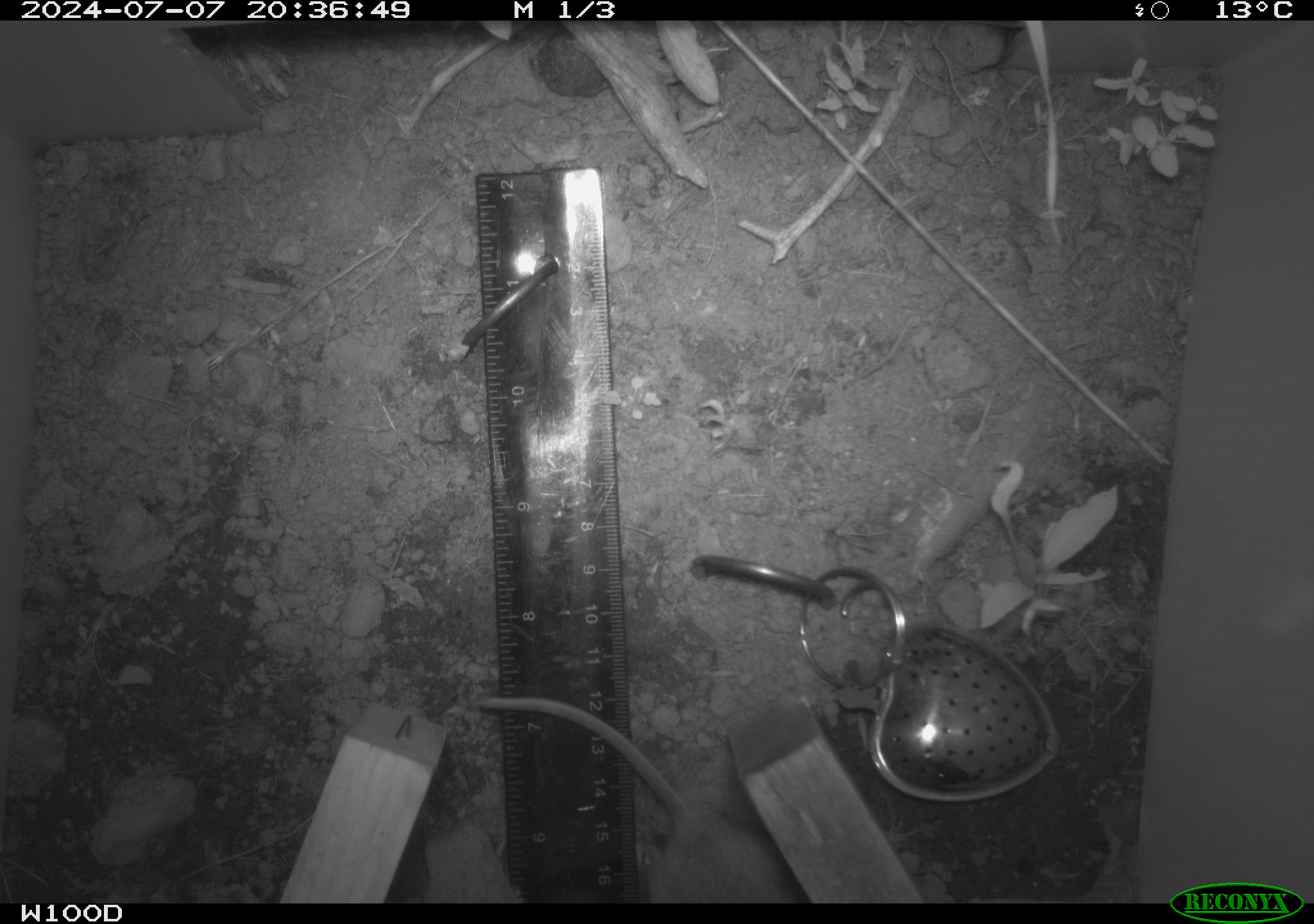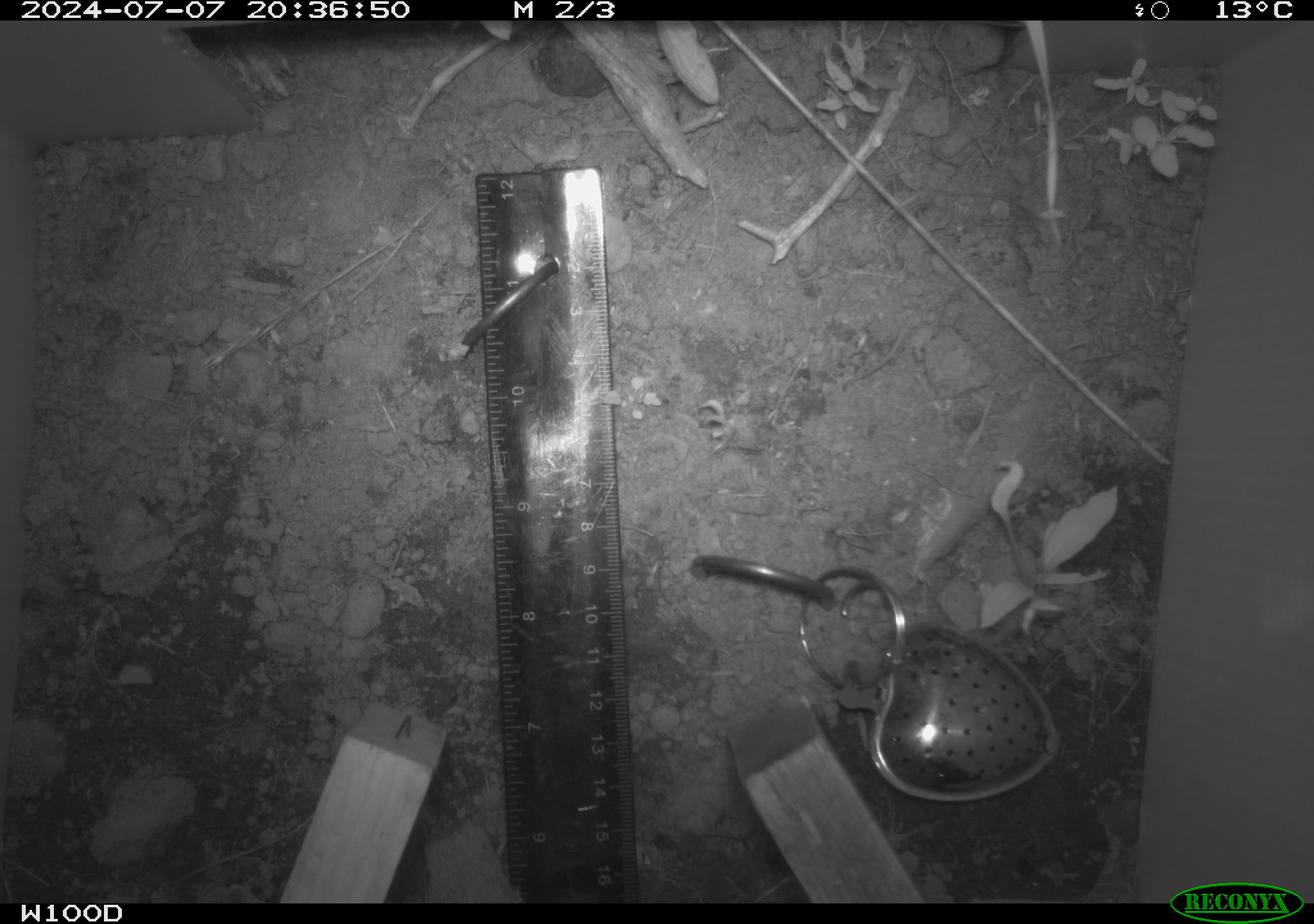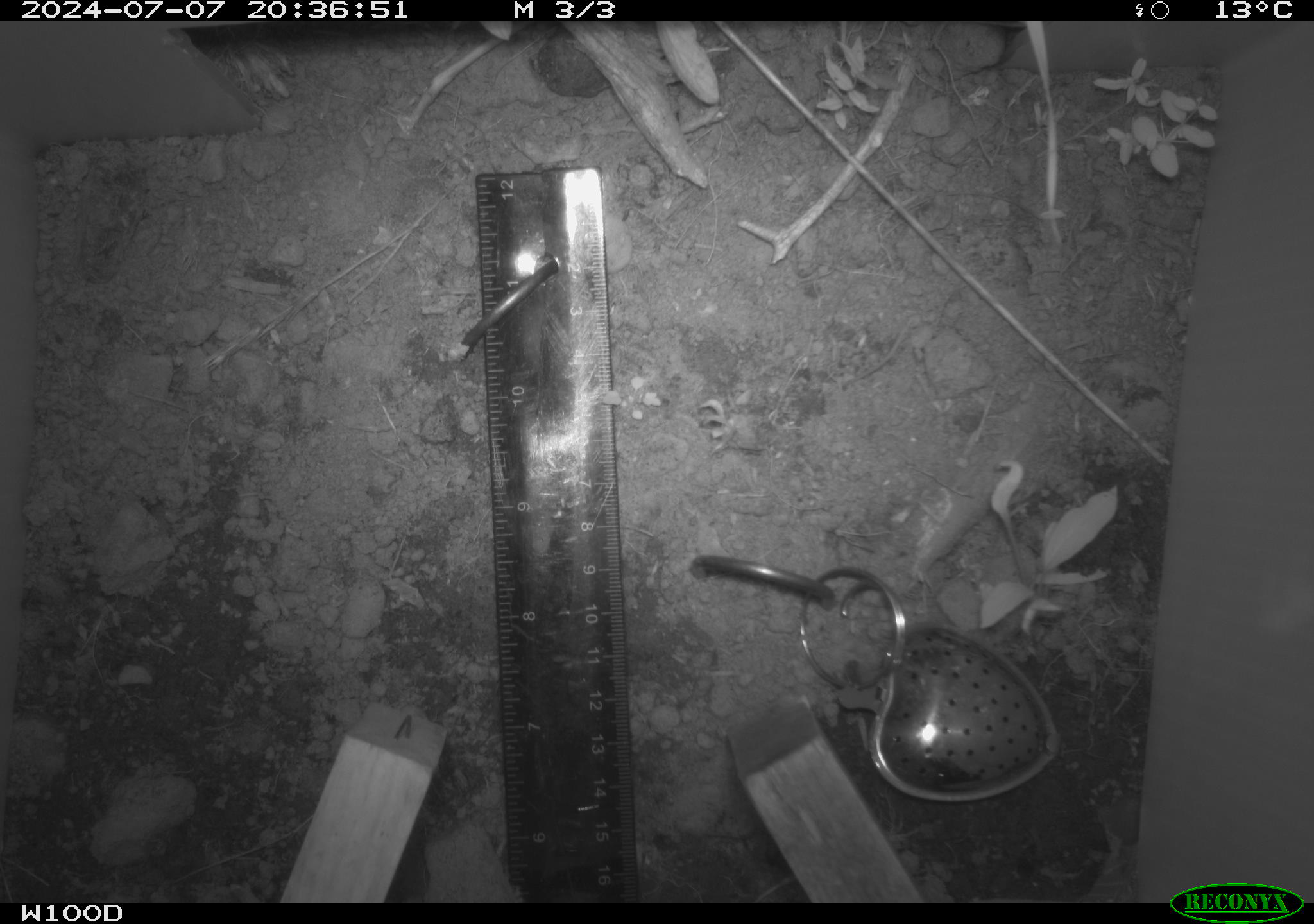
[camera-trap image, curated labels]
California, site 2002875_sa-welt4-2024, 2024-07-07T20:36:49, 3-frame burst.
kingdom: Animalia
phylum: Chordata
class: Mammalia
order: Rodentia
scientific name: Rodentia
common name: rodent